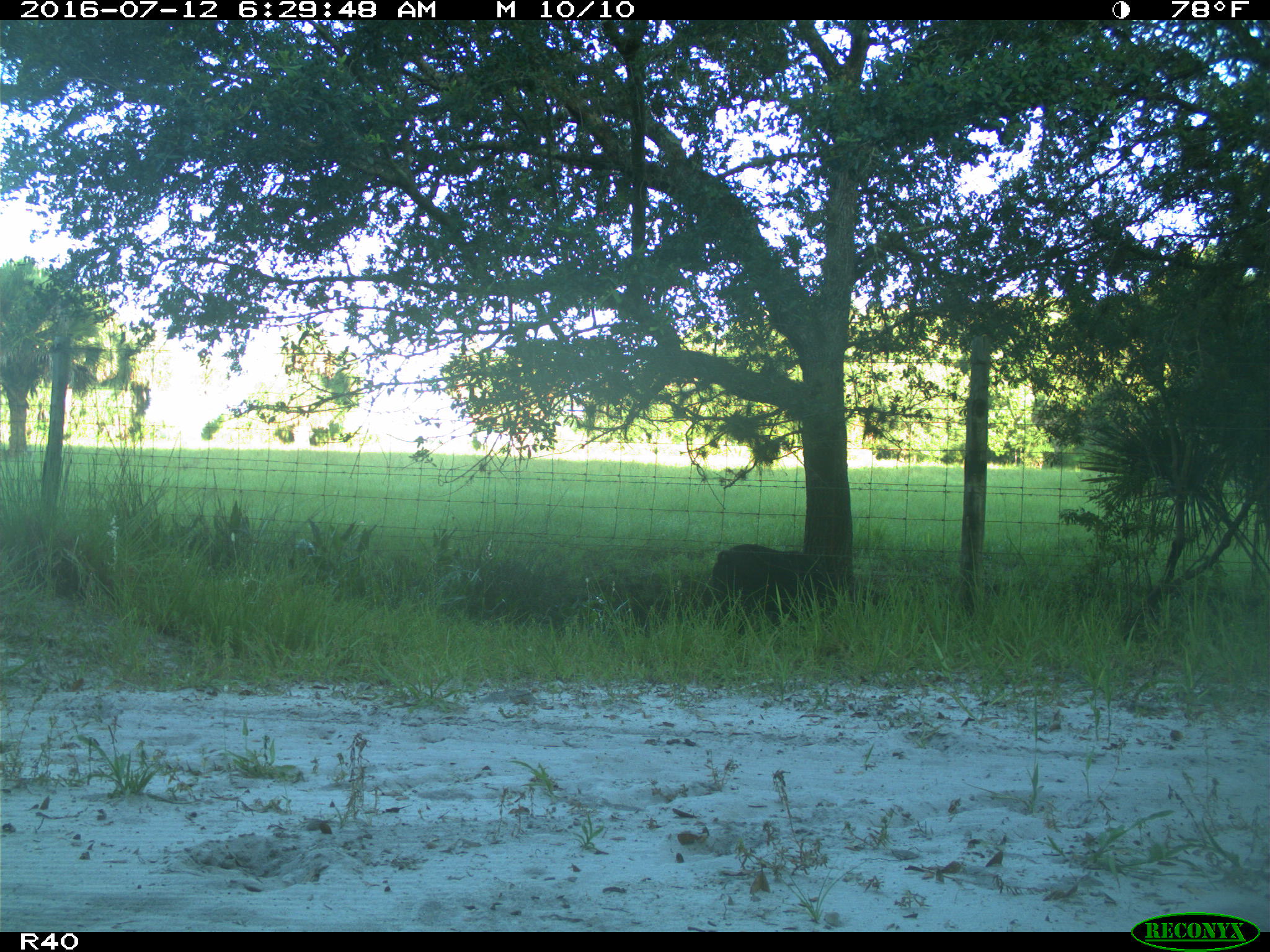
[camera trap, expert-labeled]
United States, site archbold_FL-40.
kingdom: Animalia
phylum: Chordata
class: Mammalia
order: Artiodactyla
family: Suidae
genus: Sus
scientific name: Sus scrofa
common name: wild boar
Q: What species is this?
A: Sus scrofa (wild boar).